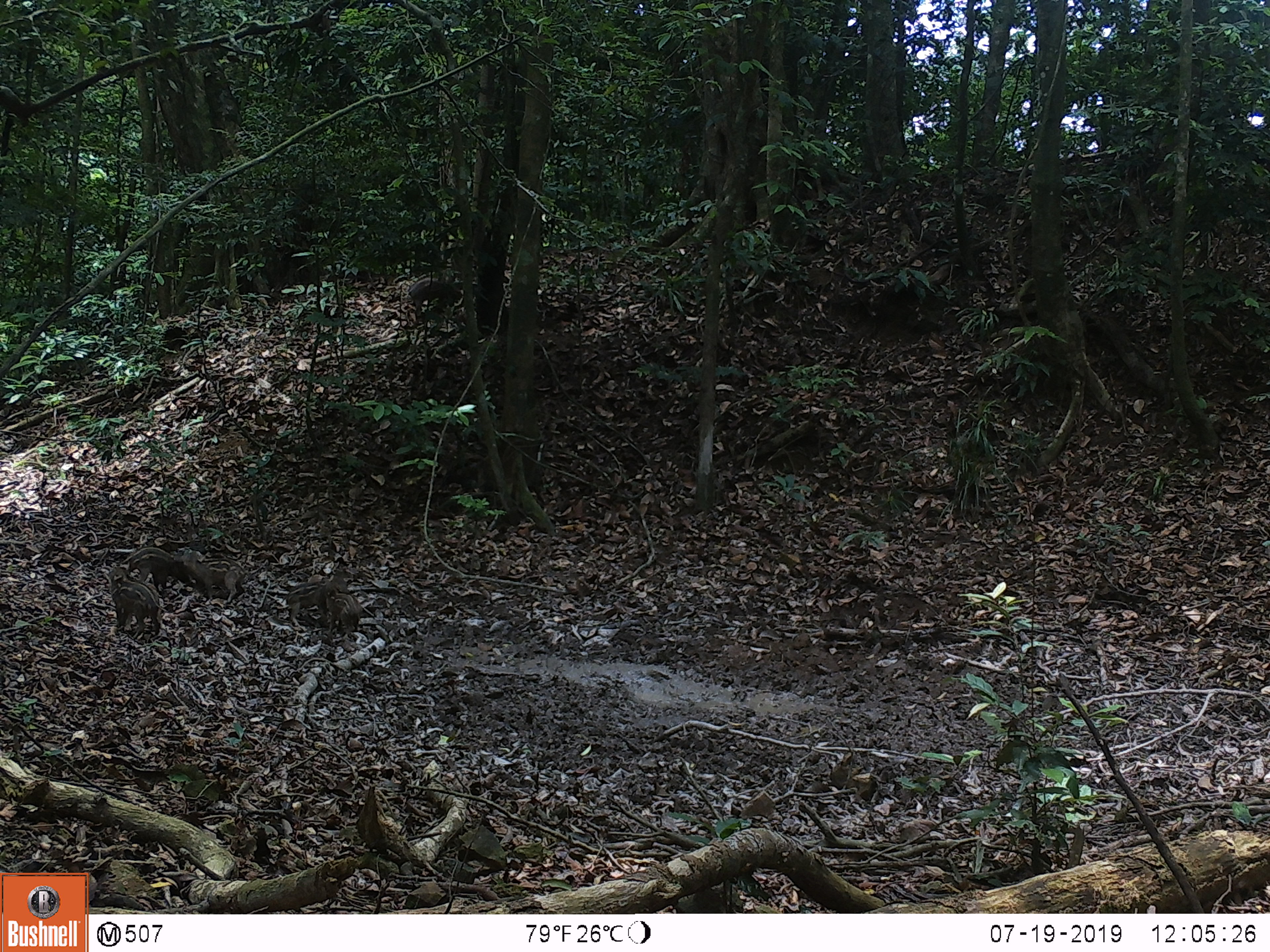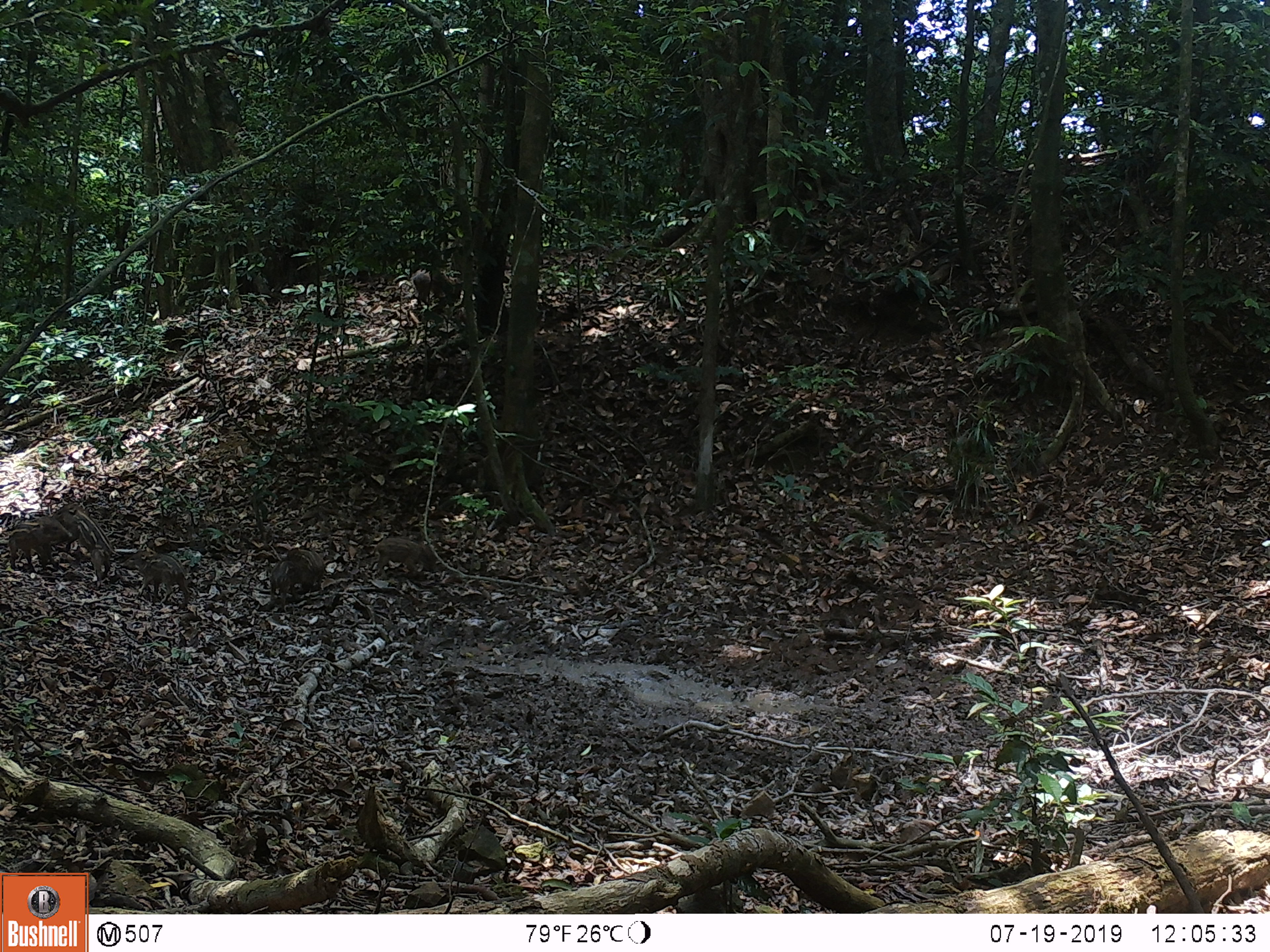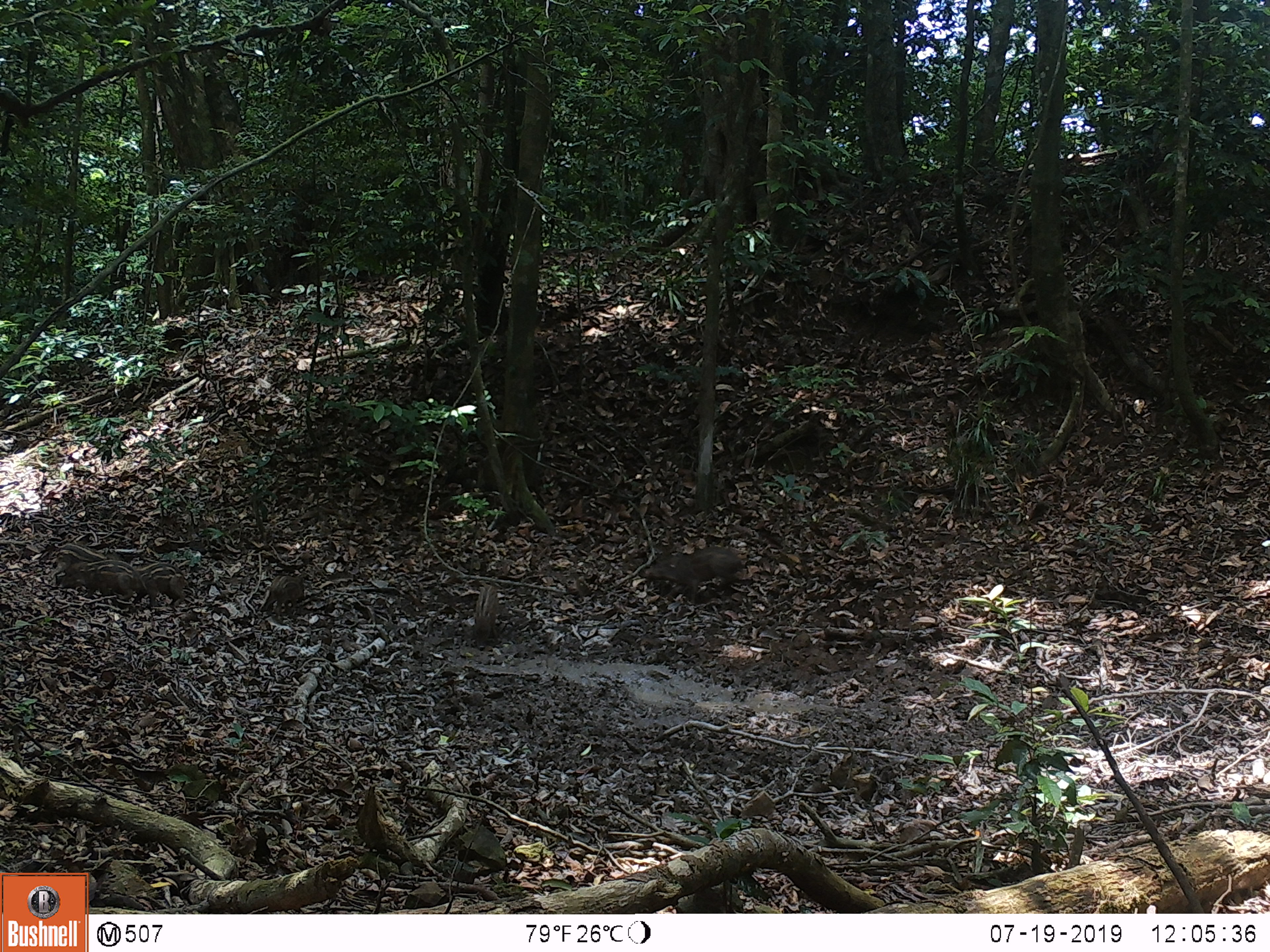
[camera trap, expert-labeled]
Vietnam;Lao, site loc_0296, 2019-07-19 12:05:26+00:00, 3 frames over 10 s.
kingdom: Animalia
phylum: Chordata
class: Mammalia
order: Artiodactyla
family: Suidae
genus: Sus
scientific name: Sus scrofa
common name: eurasian wild pig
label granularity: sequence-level